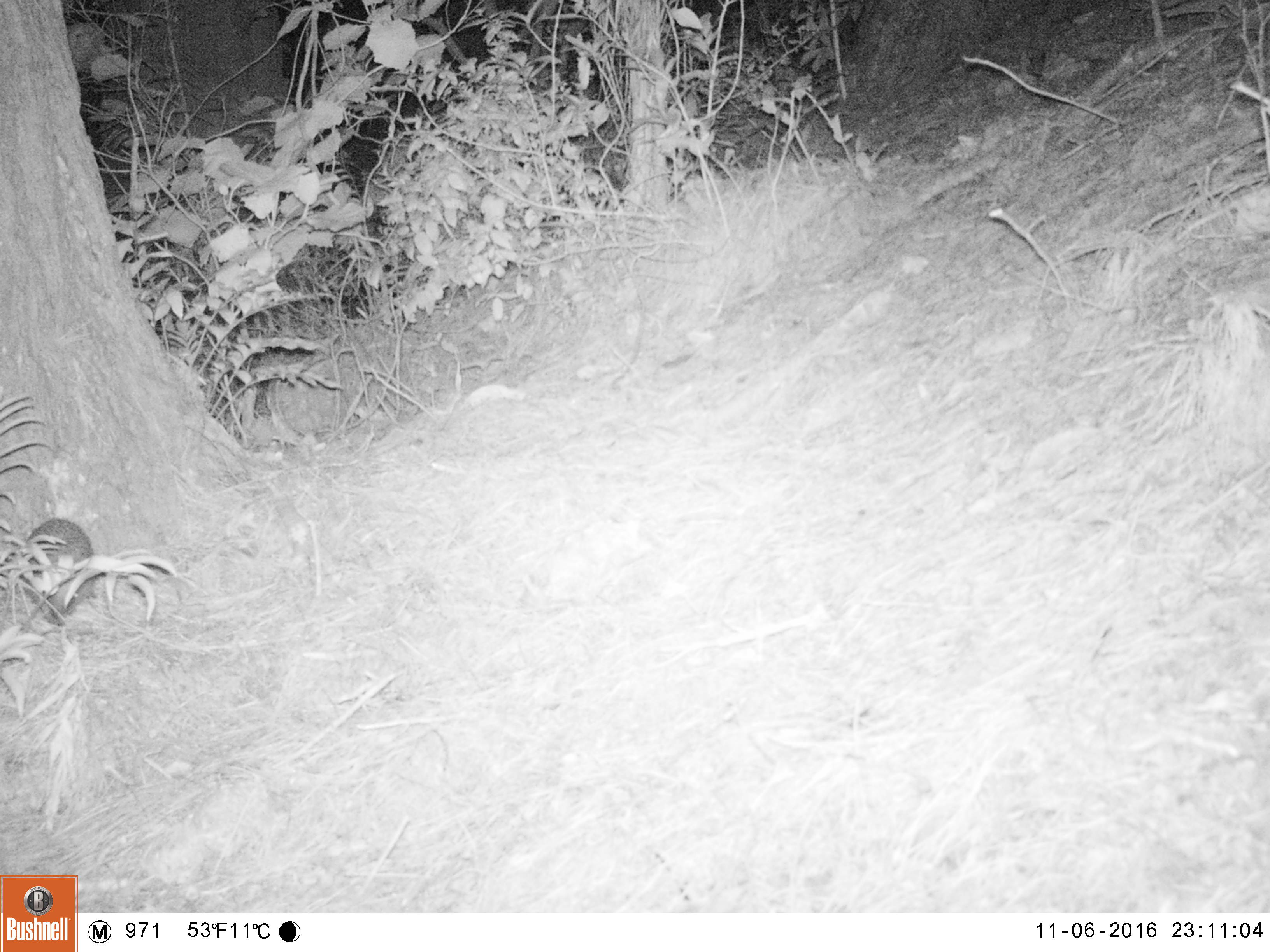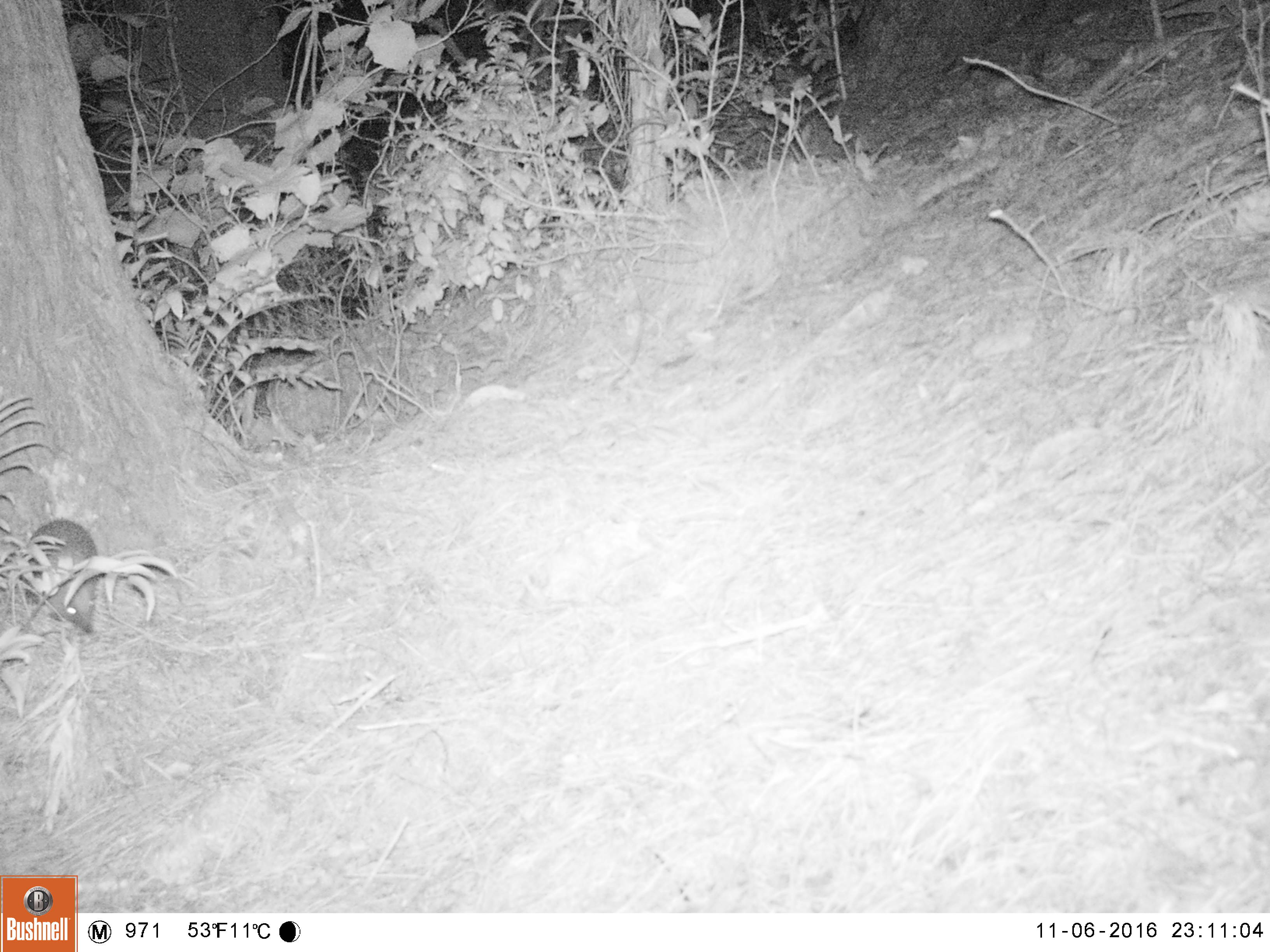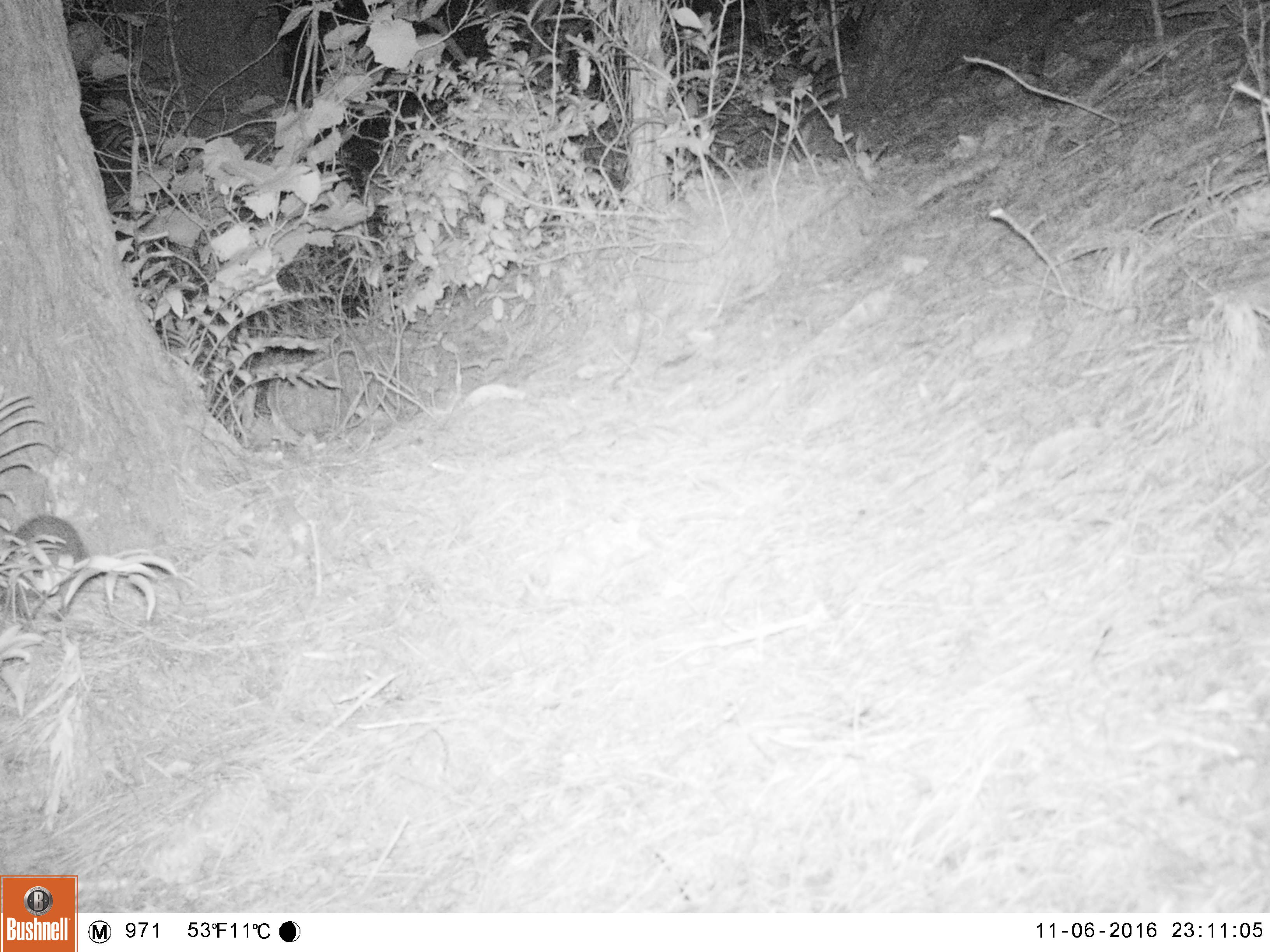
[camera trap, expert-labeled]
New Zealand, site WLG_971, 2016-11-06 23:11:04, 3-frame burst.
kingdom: Animalia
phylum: Chordata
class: Mammalia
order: Eulipotyphla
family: Erinaceidae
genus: Erinaceus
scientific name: Erinaceus europaeus europaeus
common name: european hedgehog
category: hedgehog